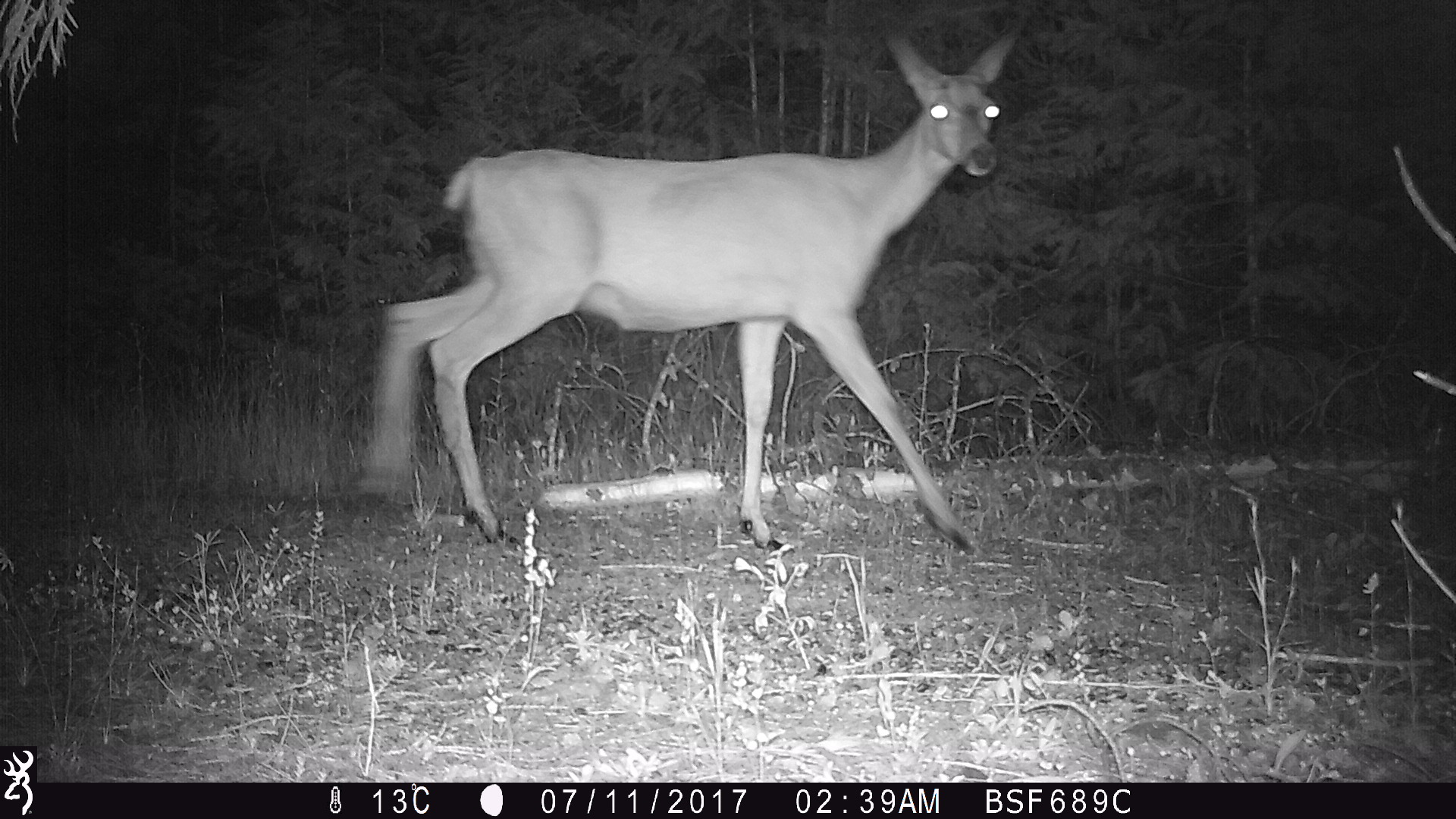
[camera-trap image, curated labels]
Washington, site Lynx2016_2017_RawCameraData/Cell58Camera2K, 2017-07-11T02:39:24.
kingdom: Animalia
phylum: Chordata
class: Mammalia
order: Artiodactyla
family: Cervidae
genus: Odocoileus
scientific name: Odocoileus hemionus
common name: mule deer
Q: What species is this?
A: Odocoileus hemionus (mule deer).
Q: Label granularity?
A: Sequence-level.